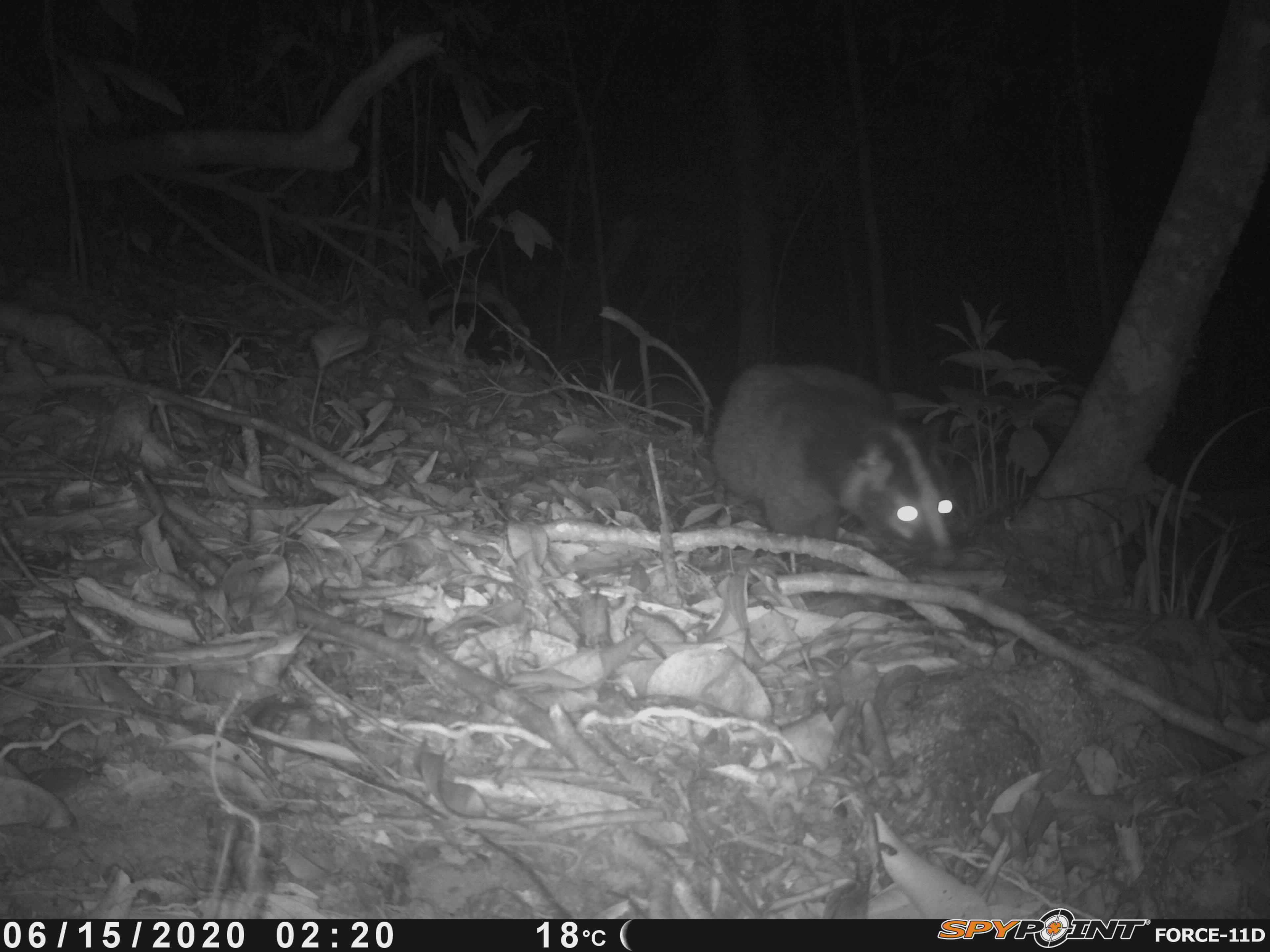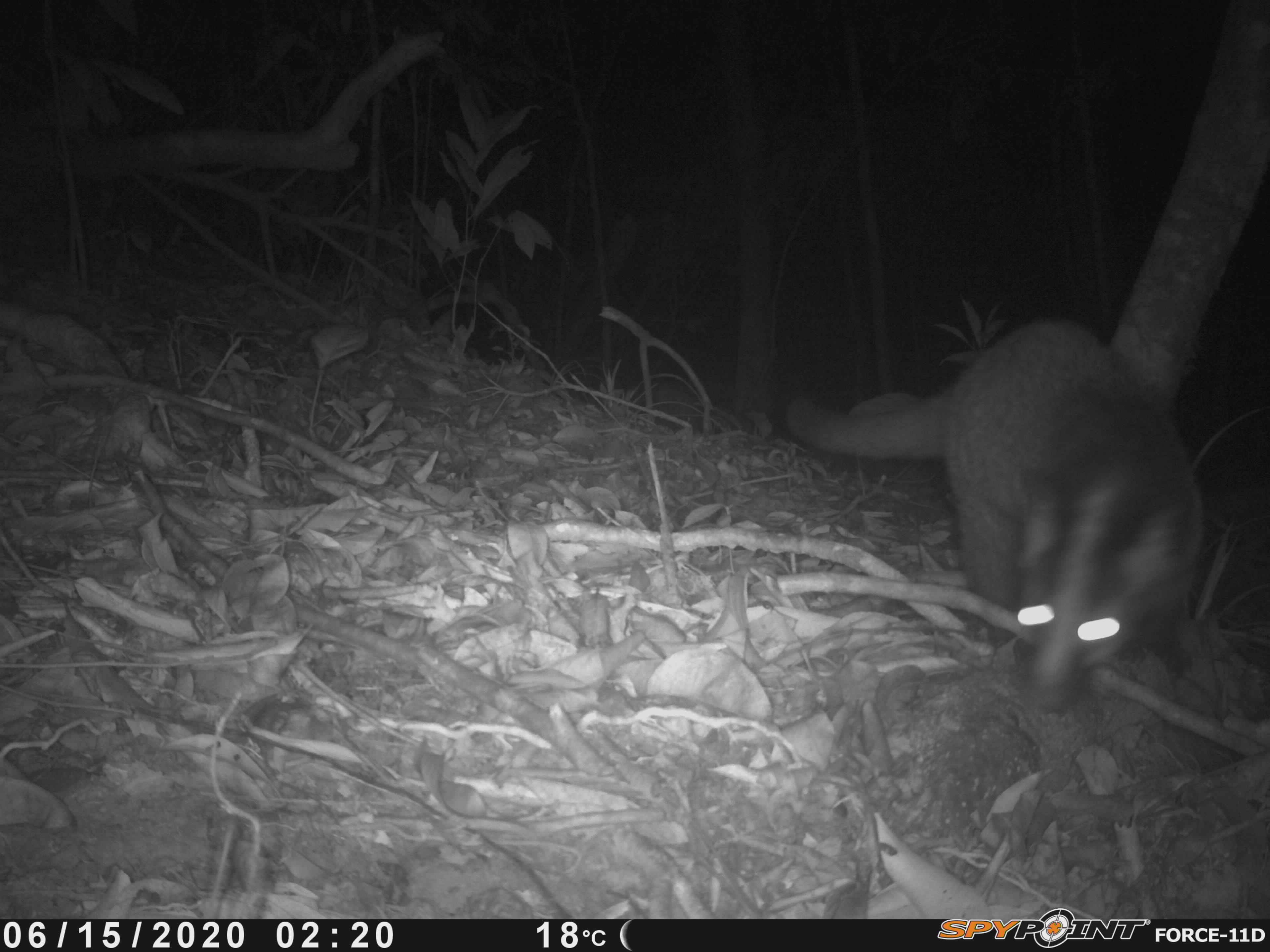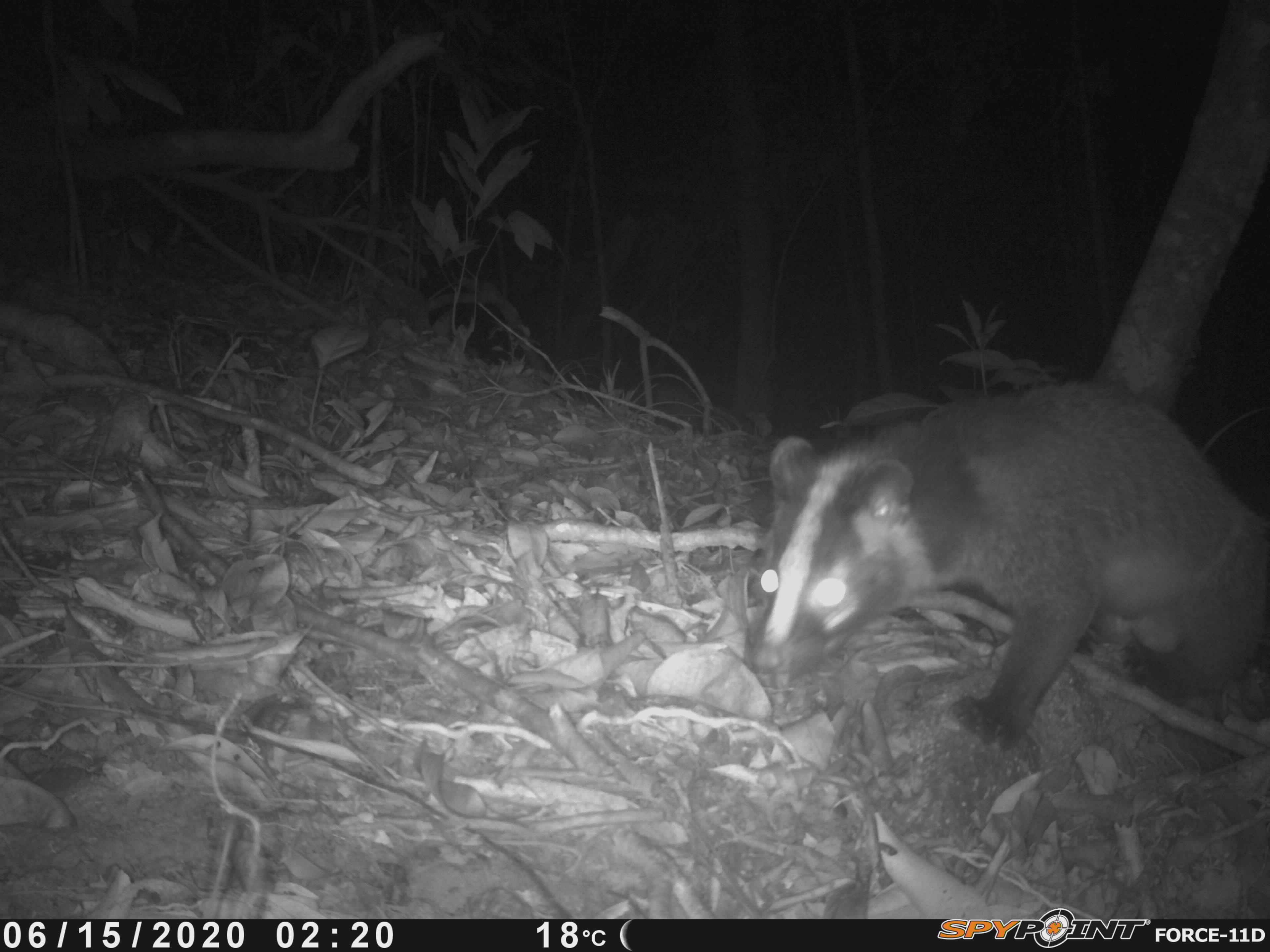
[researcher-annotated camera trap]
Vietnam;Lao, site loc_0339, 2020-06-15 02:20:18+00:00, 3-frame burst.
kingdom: Animalia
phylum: Chordata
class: Mammalia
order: Carnivora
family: Viverridae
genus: Paguma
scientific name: Paguma larvata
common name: masked palm civet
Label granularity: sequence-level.